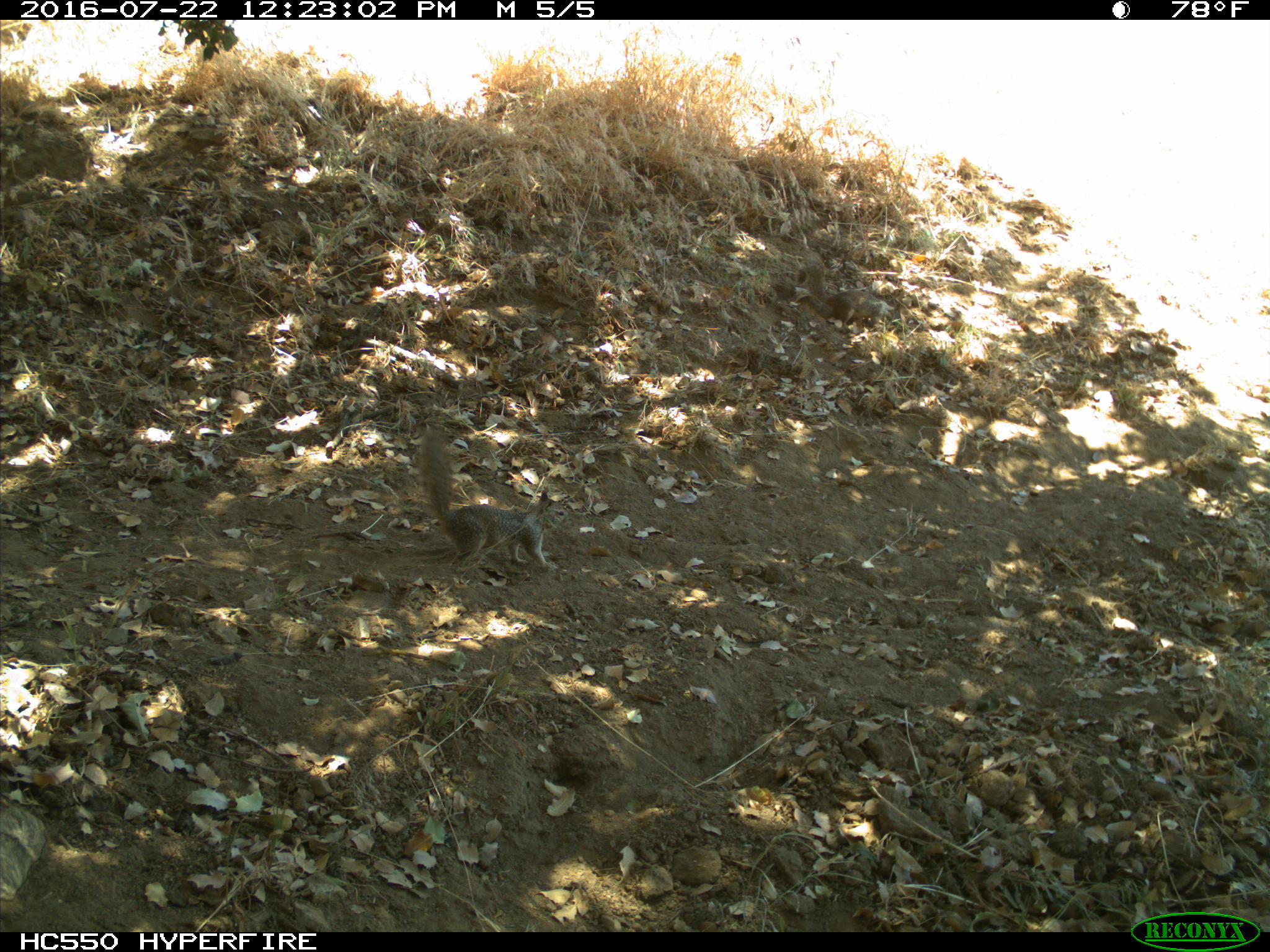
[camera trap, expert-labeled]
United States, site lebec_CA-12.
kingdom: Animalia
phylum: Chordata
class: Mammalia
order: Rodentia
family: Sciuridae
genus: Otospermophilus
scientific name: Otospermophilus beecheyi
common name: california ground squirrel